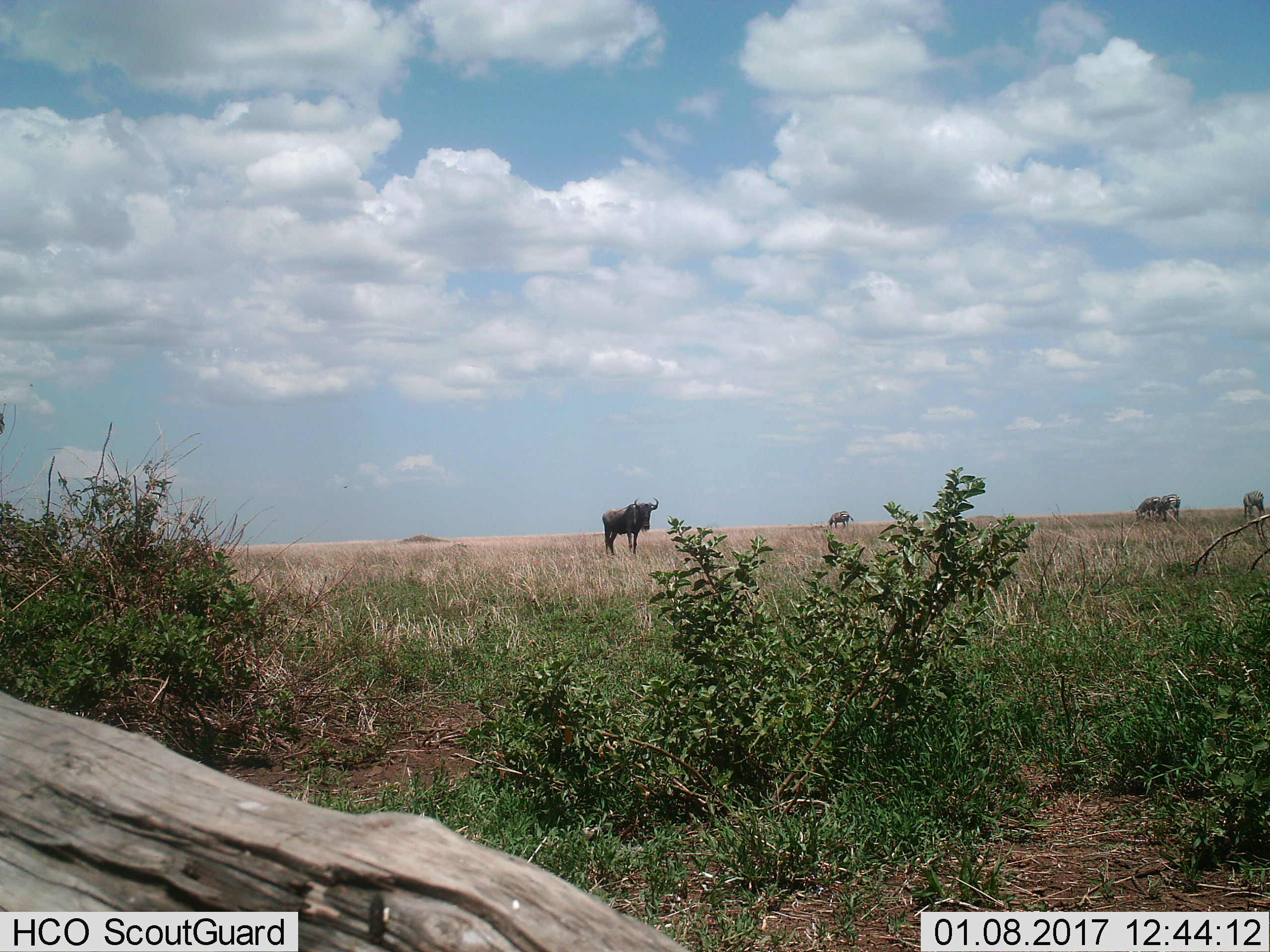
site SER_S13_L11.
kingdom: Animalia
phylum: Chordata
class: Mammalia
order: Artiodactyla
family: Bovidae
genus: Connochaetes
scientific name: Connochaetes taurinus taurinus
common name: blue wildebeest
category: wildebeestblue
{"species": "wildebeestblue (blue wildebeest) (Connochaetes taurinus taurinus)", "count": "1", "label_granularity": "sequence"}